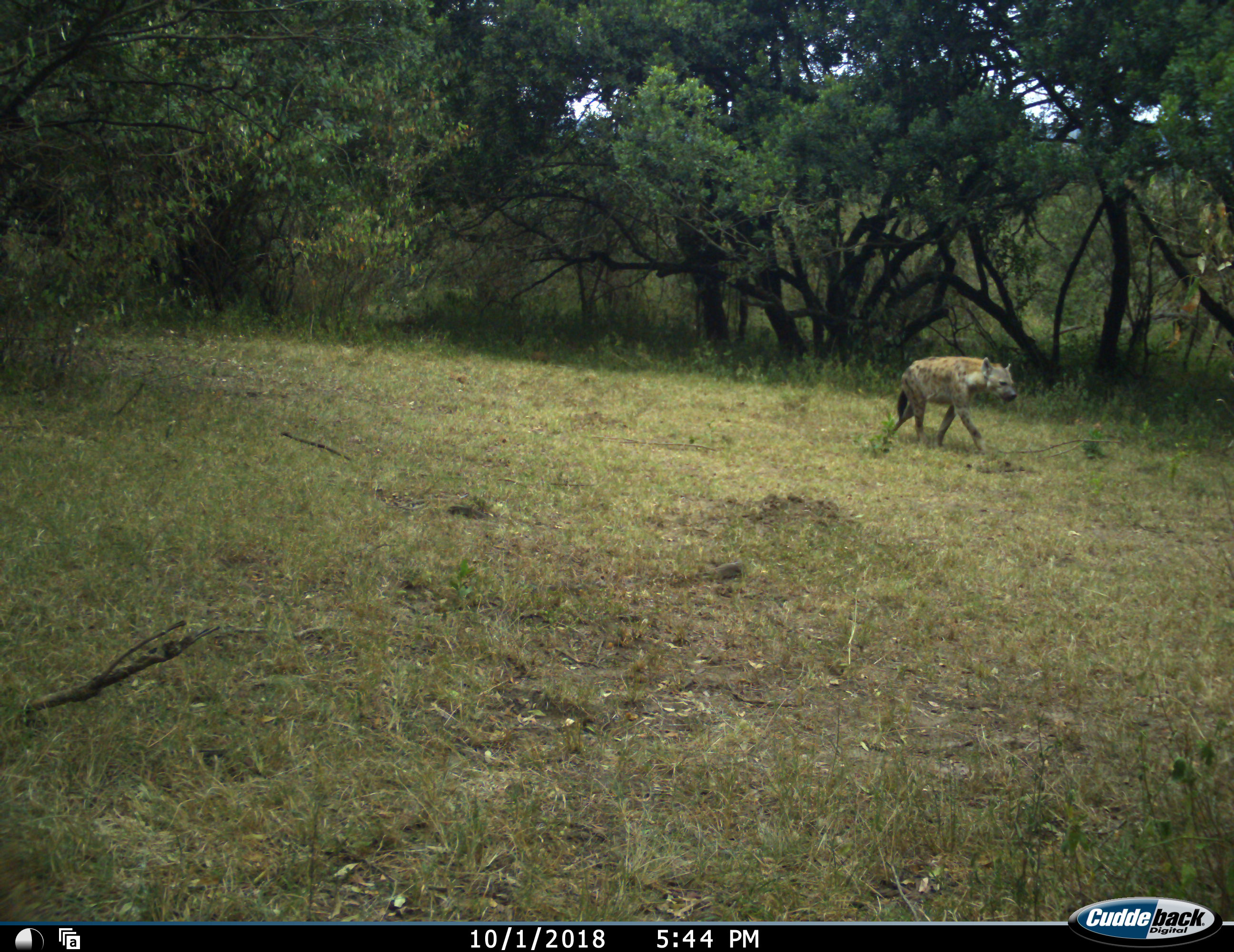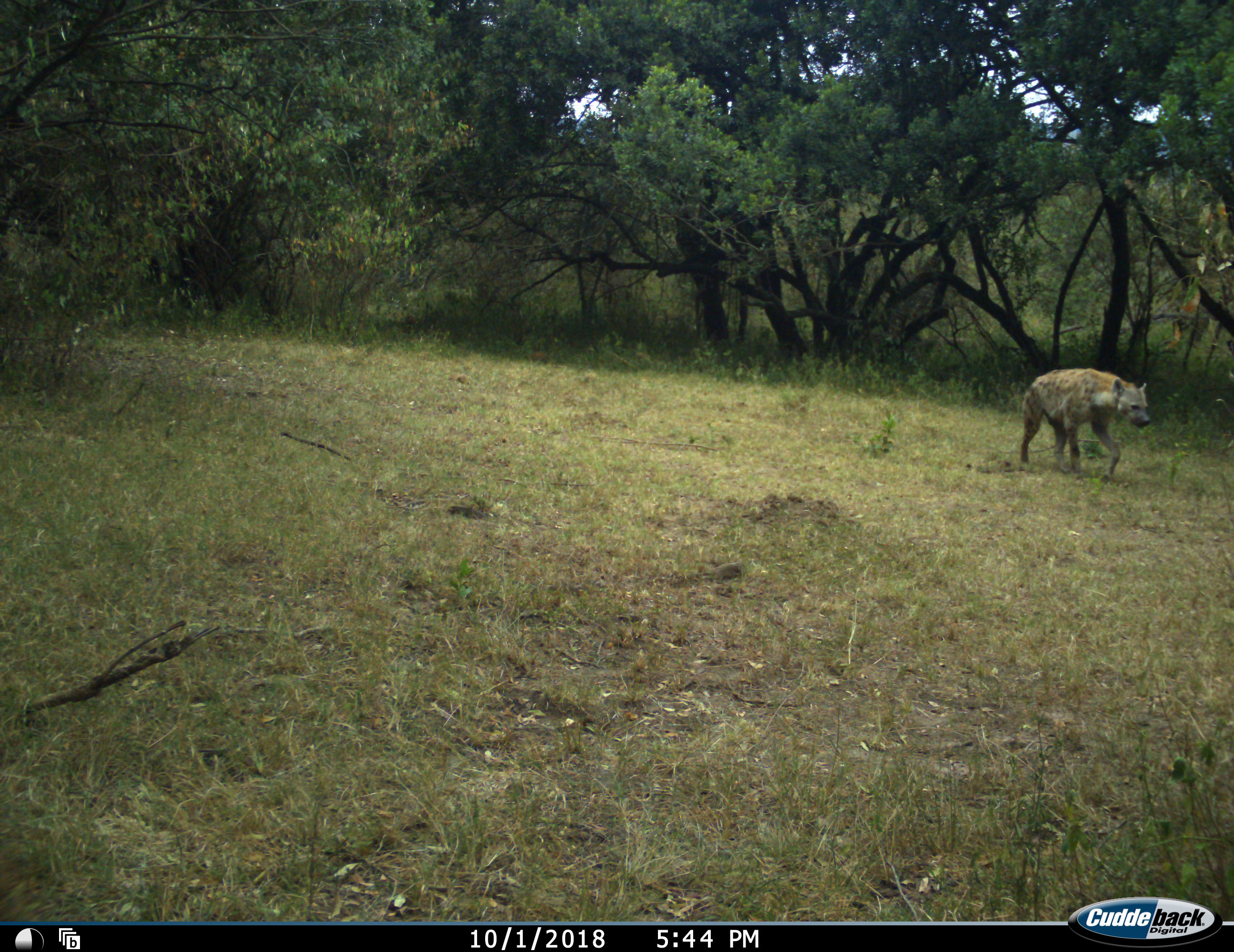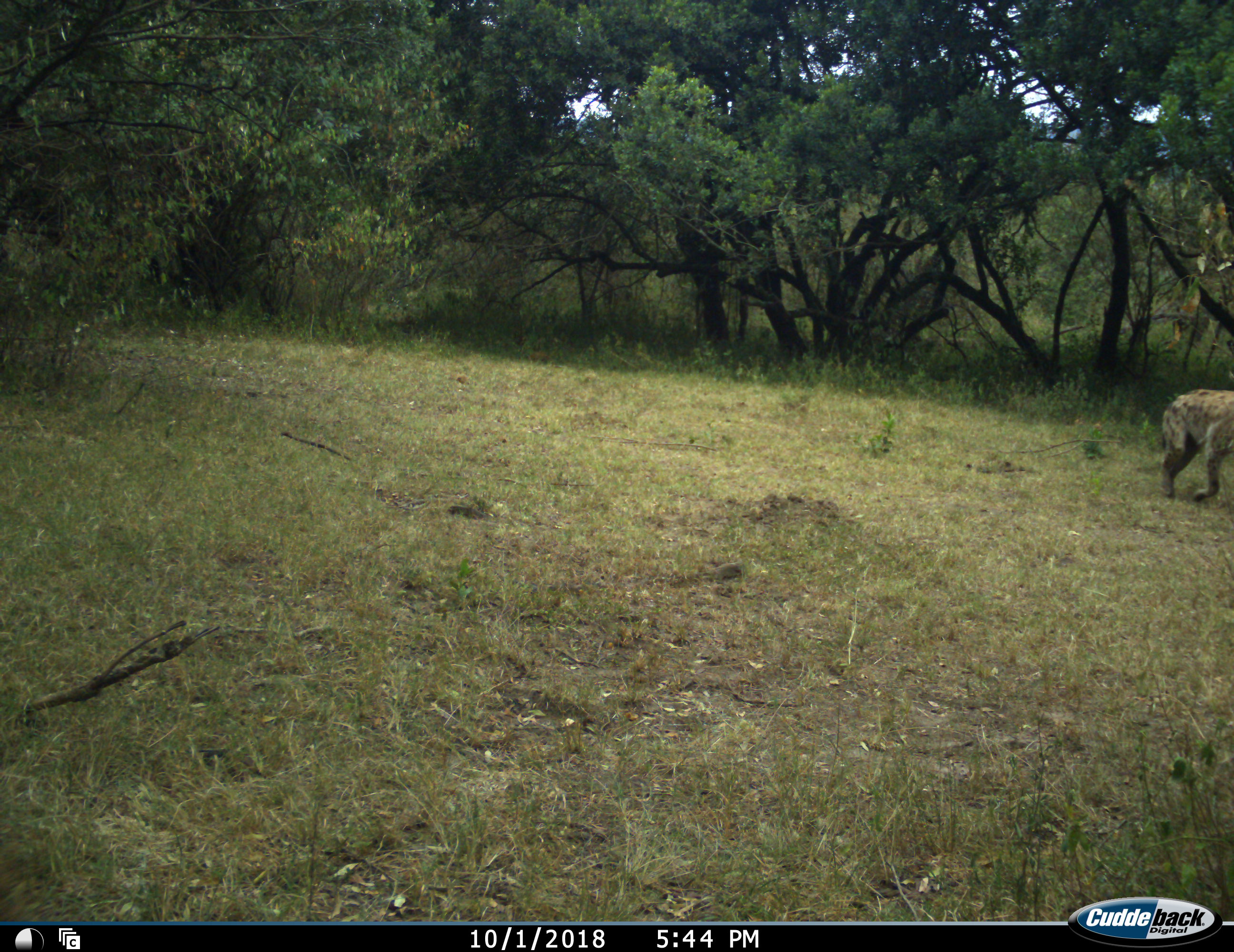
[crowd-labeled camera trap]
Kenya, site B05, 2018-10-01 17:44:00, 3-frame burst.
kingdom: Animalia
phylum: Chordata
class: Mammalia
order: Carnivora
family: Hyaenidae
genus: Crocuta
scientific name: Crocuta crocuta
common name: spotted hyena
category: hyenaspotted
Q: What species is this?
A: Hyenaspotted (spotted hyena) (Crocuta crocuta).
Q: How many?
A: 1.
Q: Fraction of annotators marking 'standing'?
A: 0%.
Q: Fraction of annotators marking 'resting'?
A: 0%.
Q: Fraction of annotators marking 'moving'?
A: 100%.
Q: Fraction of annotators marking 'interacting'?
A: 0%.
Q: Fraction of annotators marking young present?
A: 0%.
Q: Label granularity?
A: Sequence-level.